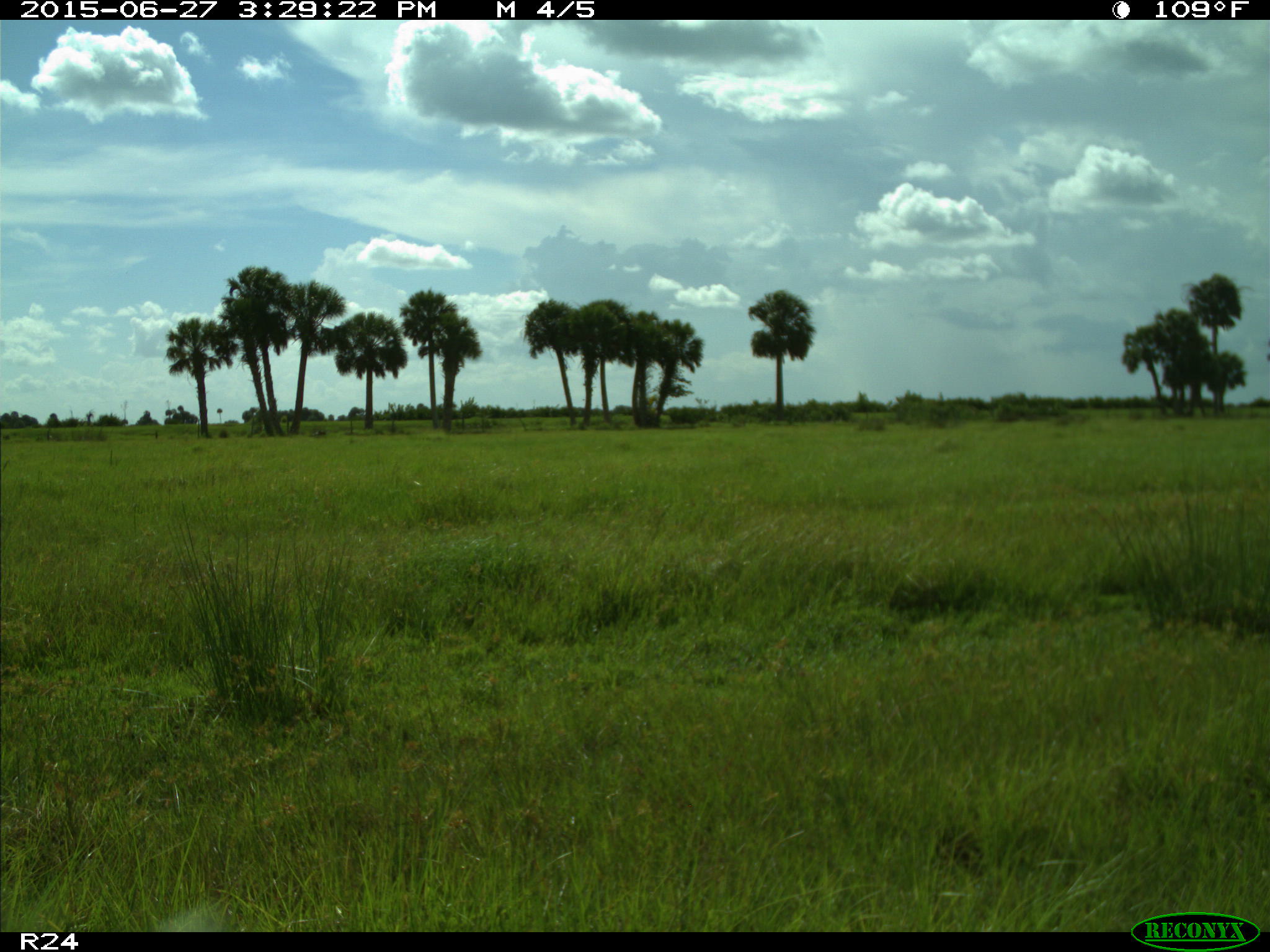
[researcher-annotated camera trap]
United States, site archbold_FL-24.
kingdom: Animalia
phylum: Chordata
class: Mammalia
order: Artiodactyla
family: Bovidae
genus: Bos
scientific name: Bos taurus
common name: domestic cow